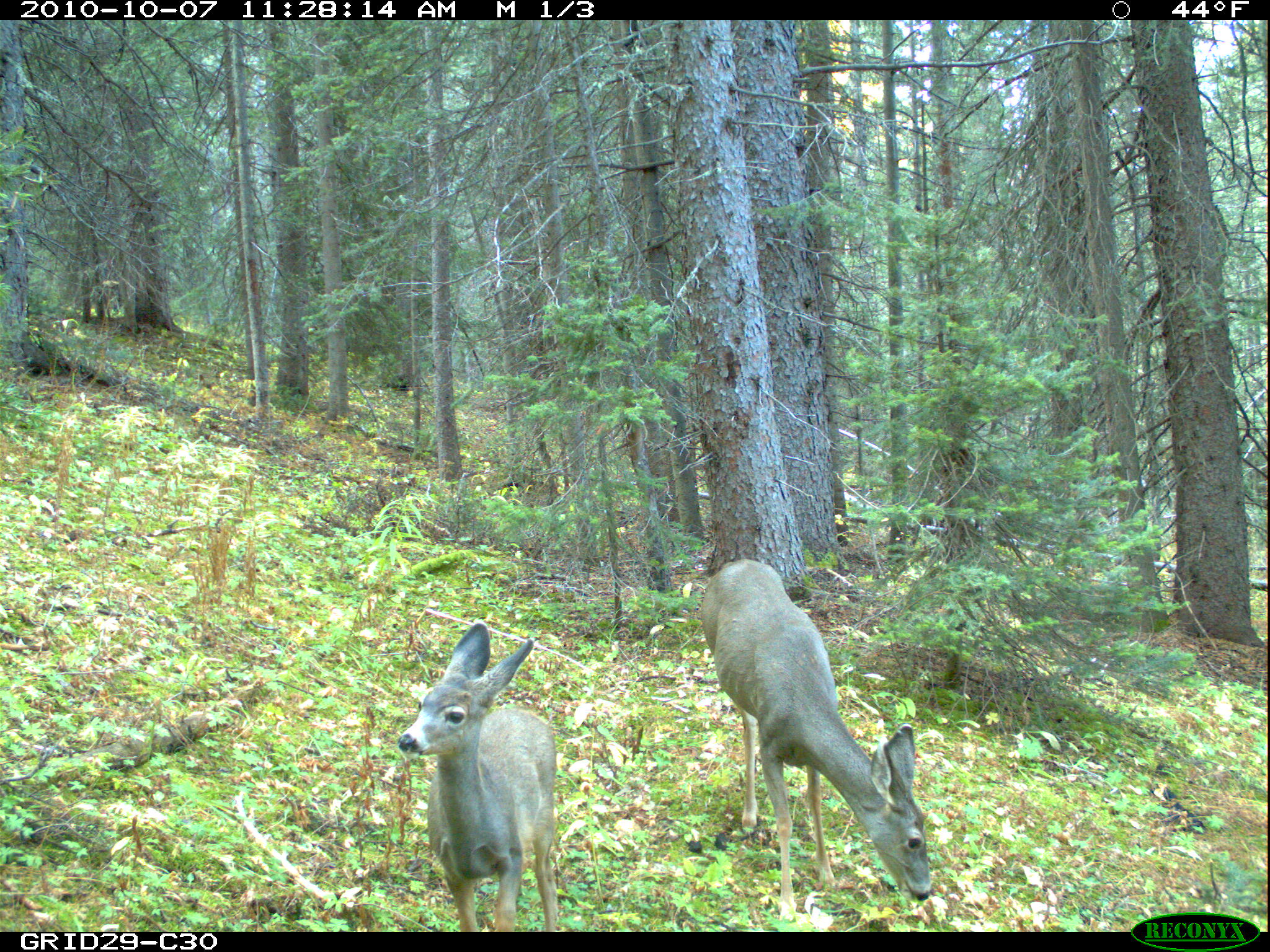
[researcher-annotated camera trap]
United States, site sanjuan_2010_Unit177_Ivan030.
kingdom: Animalia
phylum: Chordata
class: Mammalia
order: Artiodactyla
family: Cervidae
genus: Odocoileus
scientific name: Odocoileus hemionus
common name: mule deer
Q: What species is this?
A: Odocoileus hemionus (mule deer).